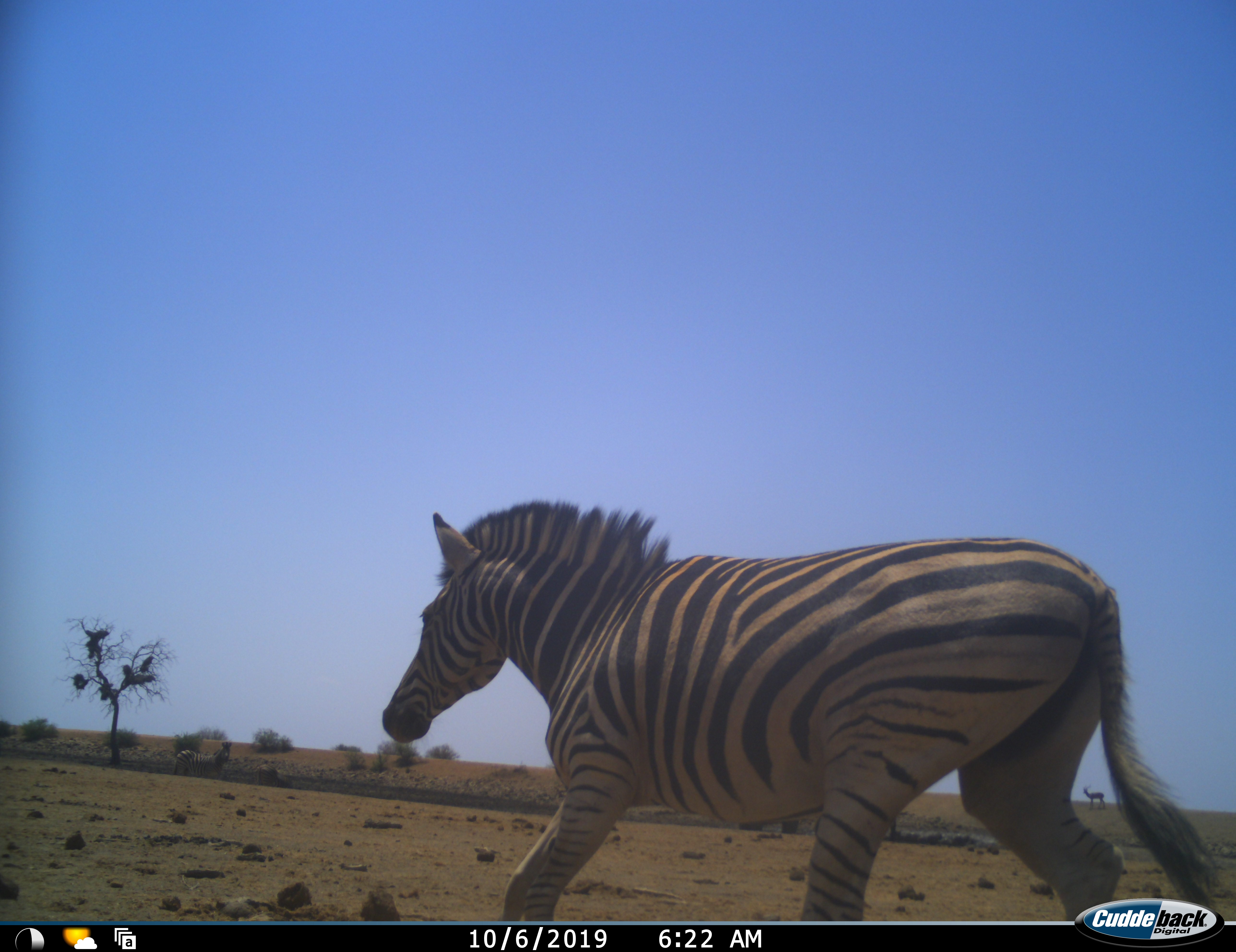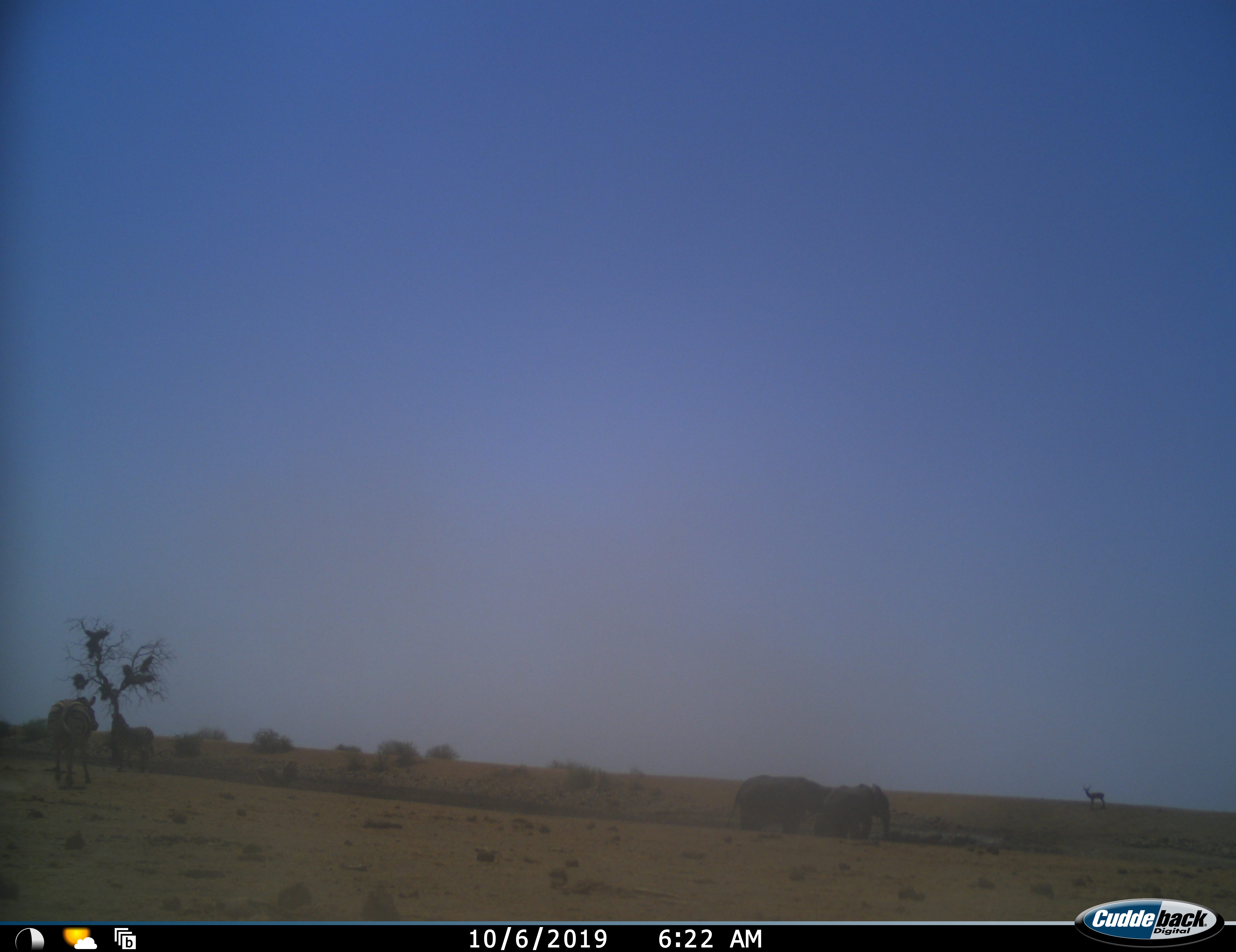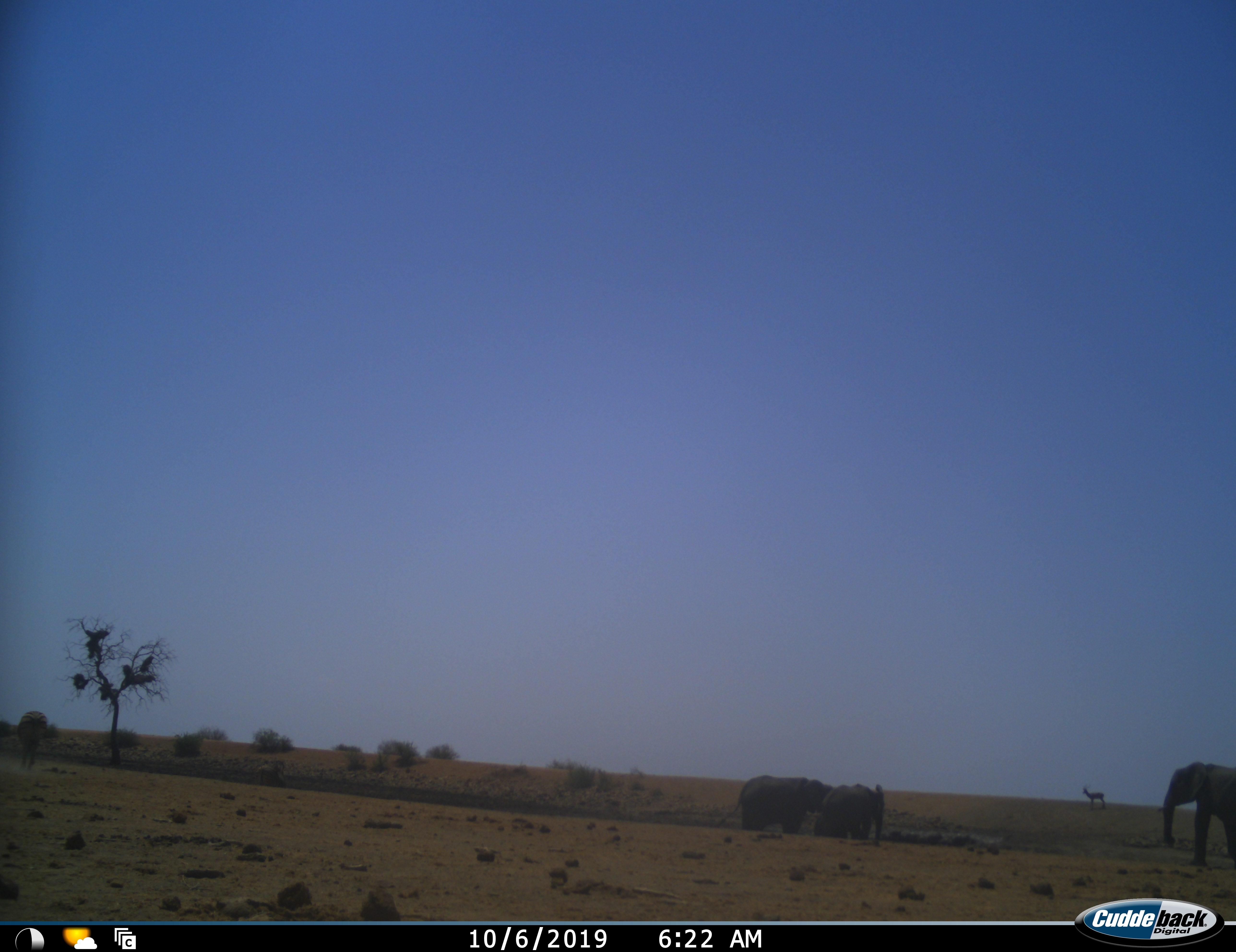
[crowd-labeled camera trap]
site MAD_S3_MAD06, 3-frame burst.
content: unidentified animal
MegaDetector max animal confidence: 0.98